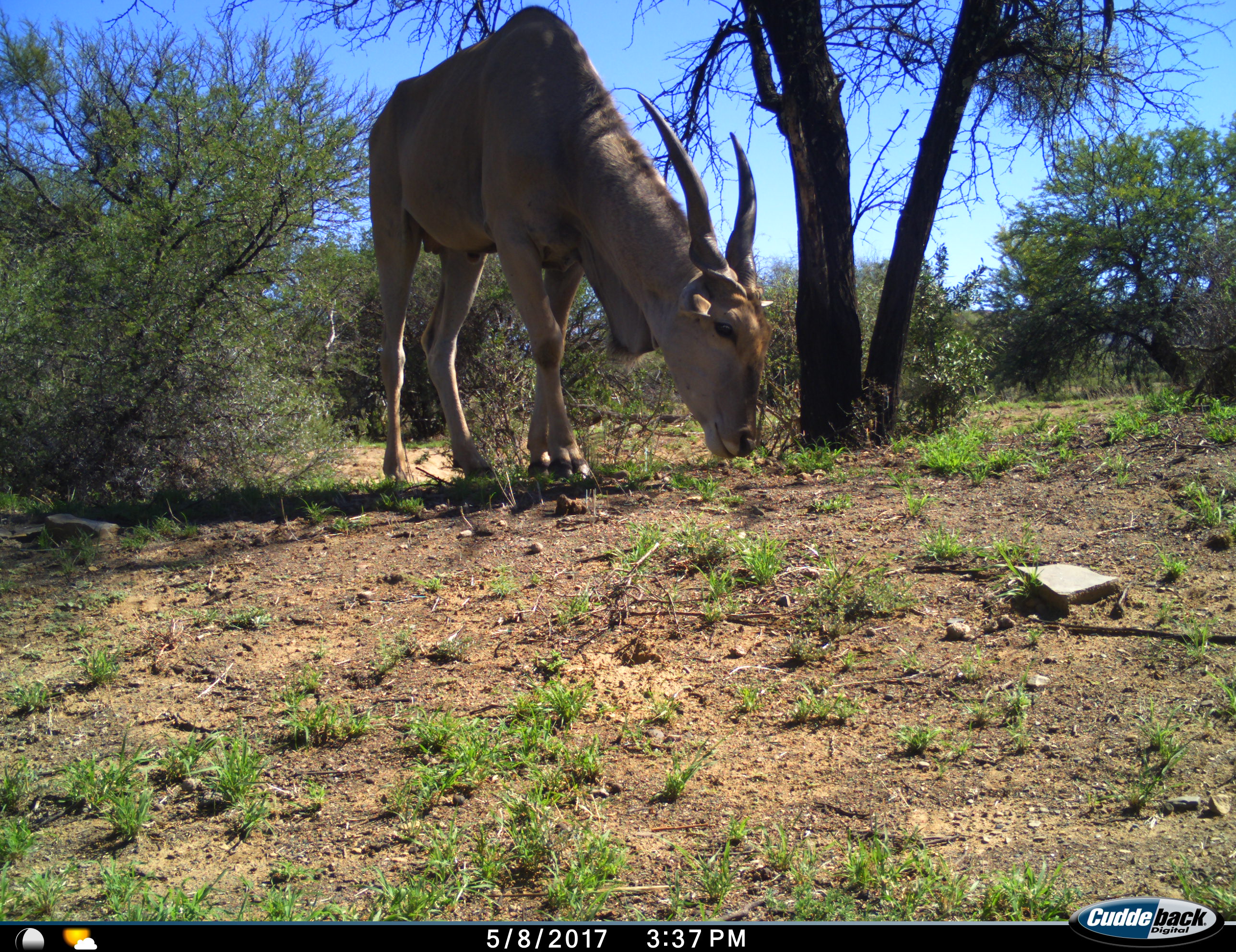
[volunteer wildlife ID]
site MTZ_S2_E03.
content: unidentified animal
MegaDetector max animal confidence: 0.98